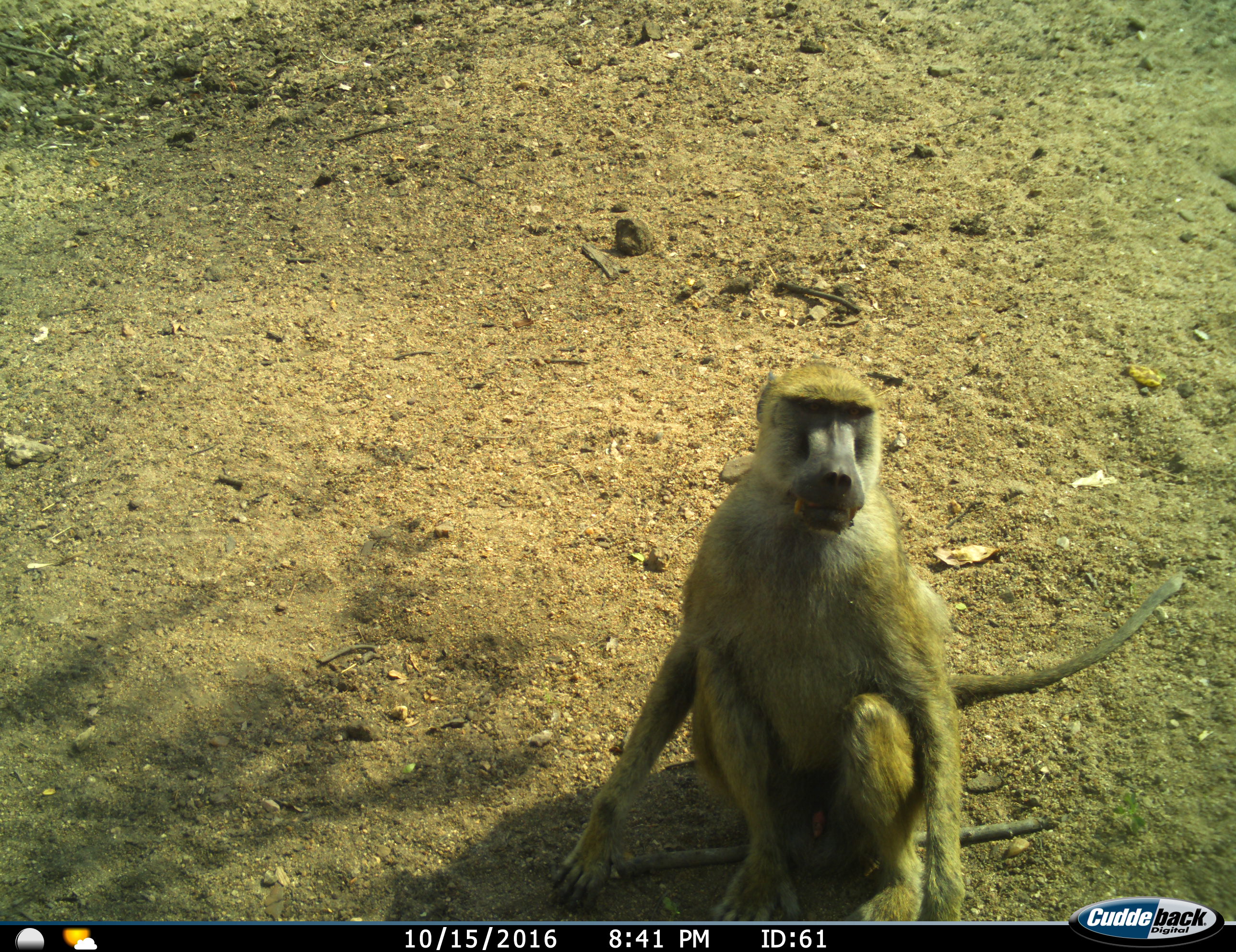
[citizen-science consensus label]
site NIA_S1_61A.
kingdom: Animalia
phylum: Chordata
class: Mammalia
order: Primates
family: Cercopithecidae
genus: Papio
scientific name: Papio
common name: baboon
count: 1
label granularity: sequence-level